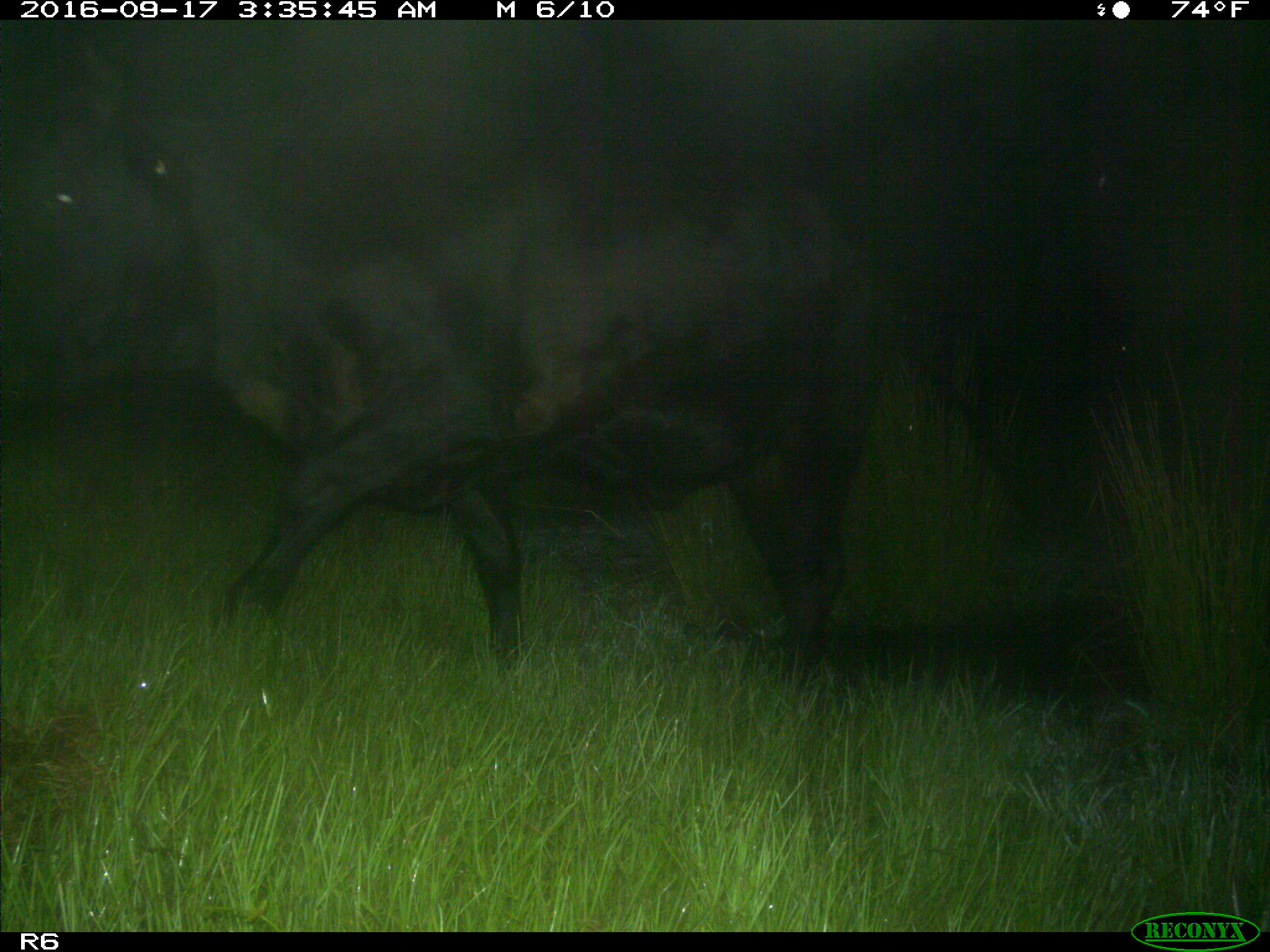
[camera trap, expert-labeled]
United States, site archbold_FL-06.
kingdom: Animalia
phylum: Chordata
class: Mammalia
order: Artiodactyla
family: Bovidae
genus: Bos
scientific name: Bos taurus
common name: domestic cow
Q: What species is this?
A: Bos taurus (domestic cow).